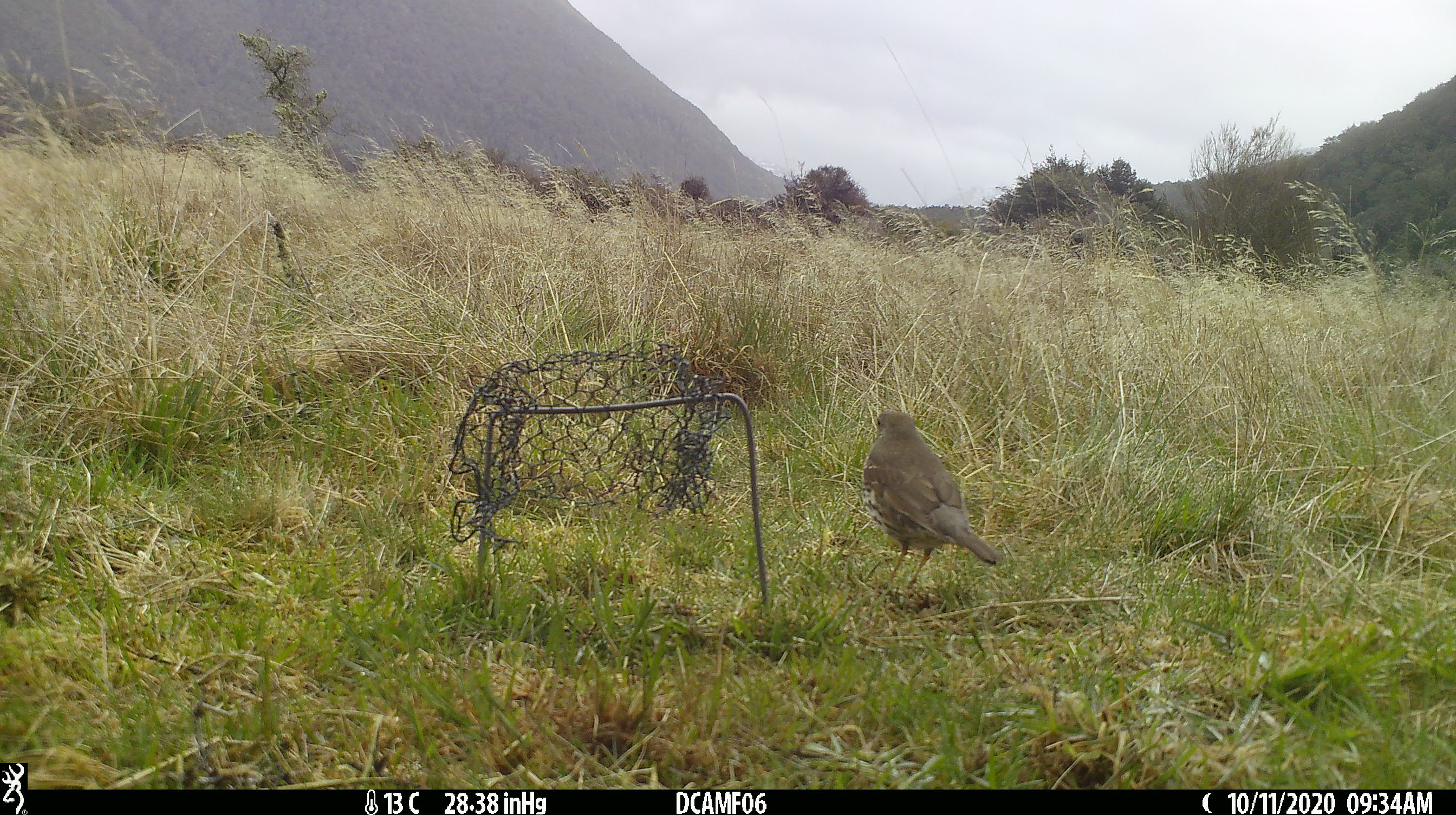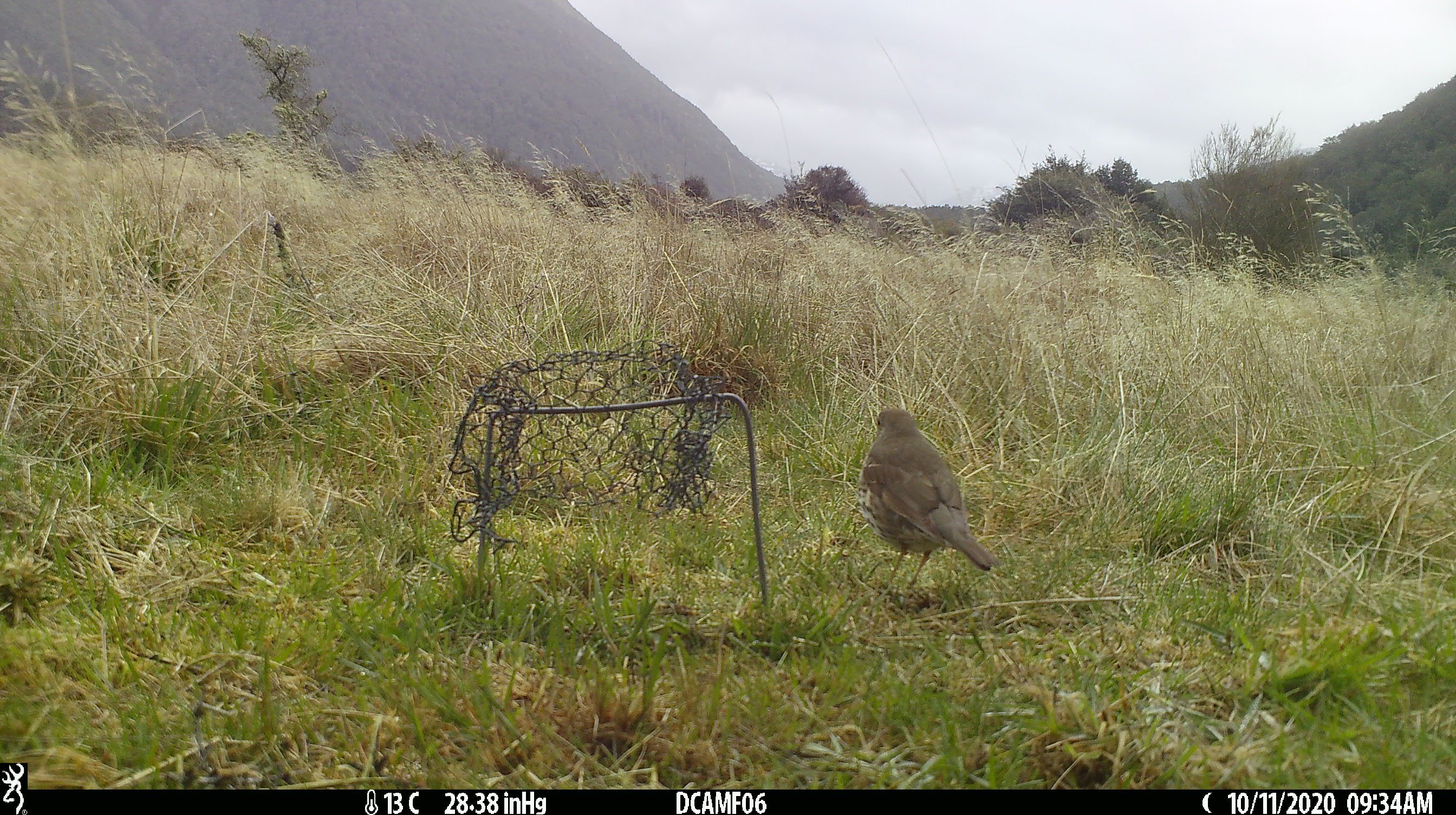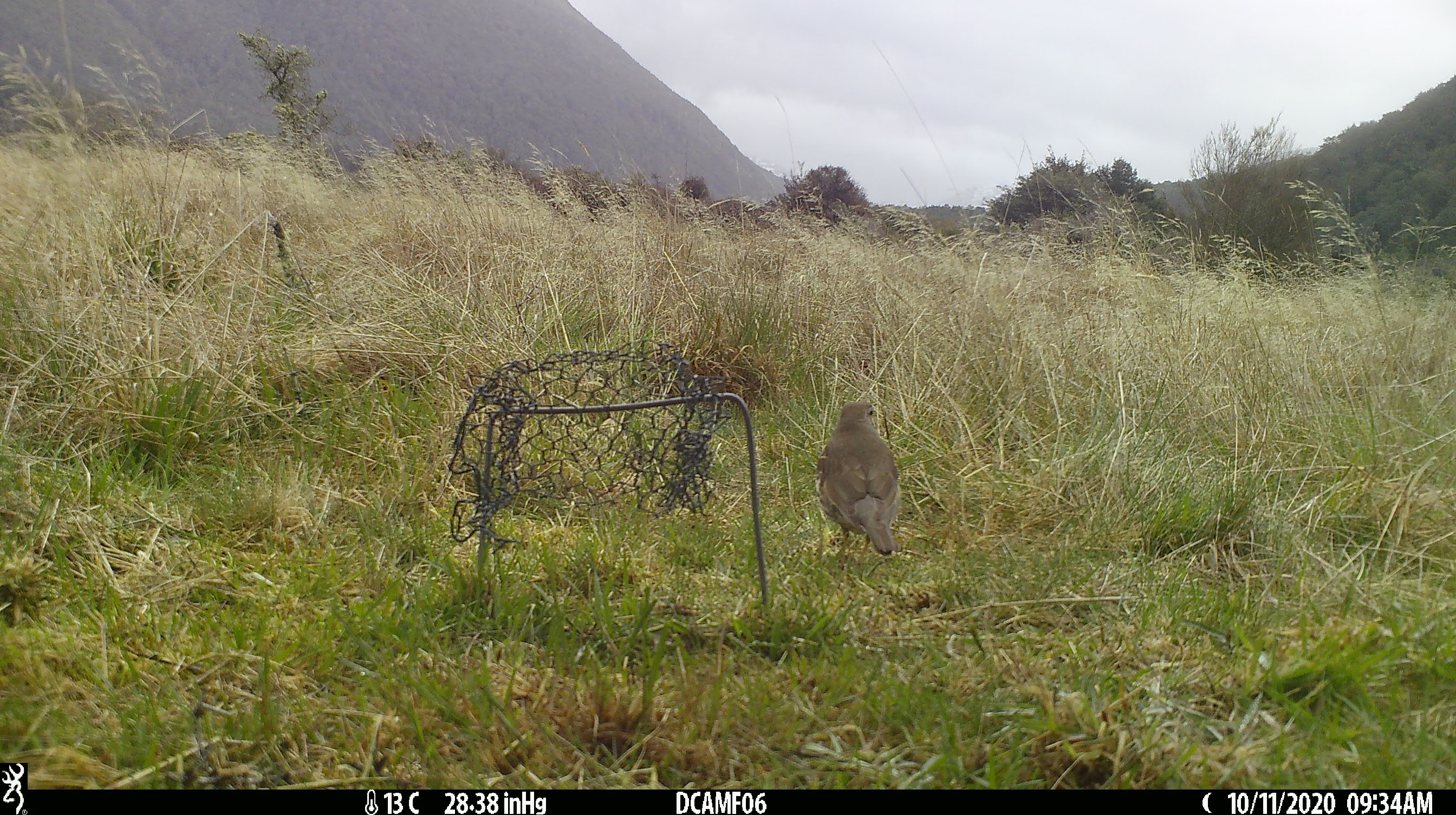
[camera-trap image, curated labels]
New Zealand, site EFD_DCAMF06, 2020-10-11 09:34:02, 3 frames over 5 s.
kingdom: Animalia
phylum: Chordata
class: Aves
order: Passeriformes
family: Turdidae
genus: Turdus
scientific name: Turdus philomelos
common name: song thrush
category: thrush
Thrush (song thrush) (Turdus philomelos).